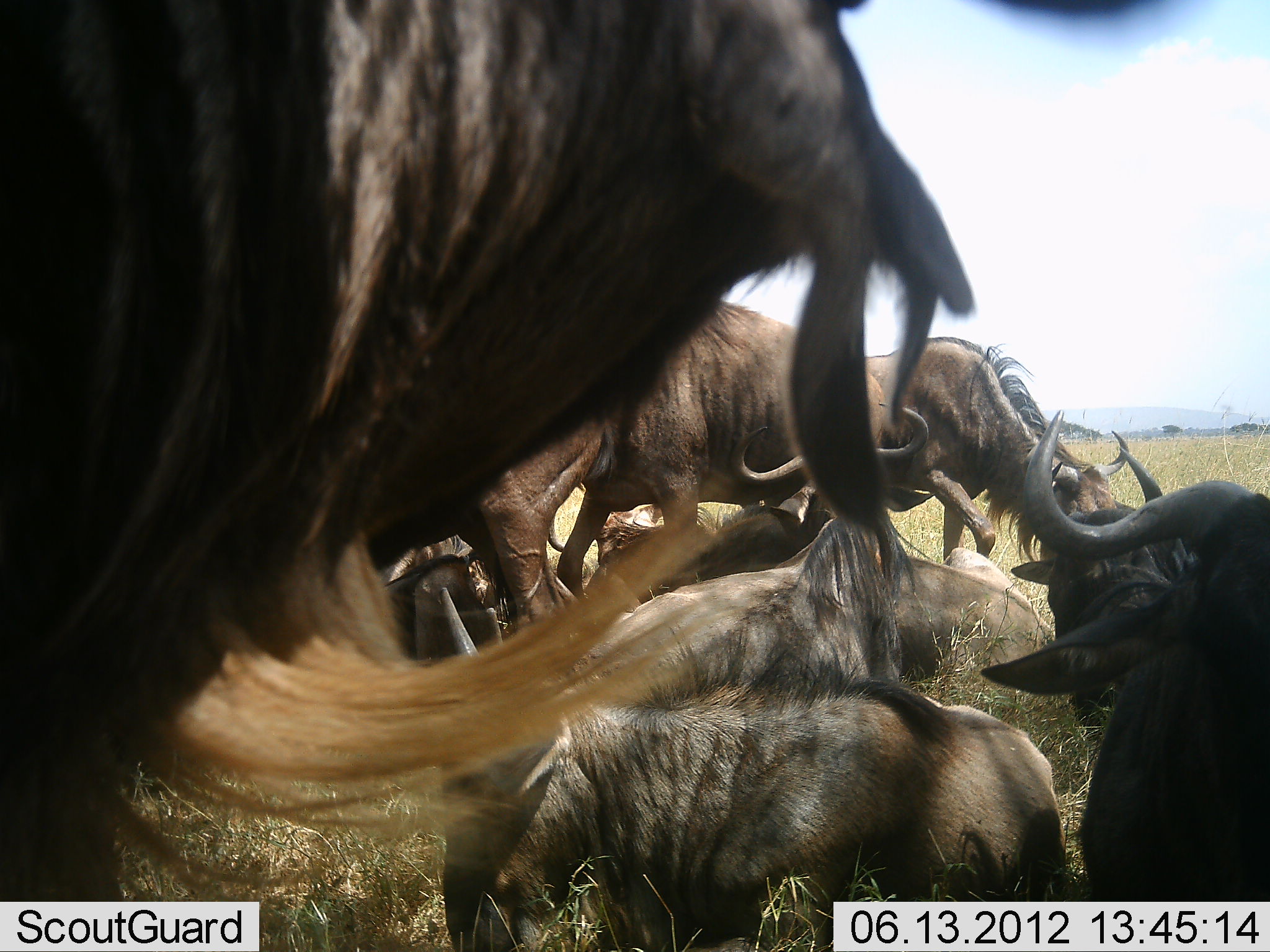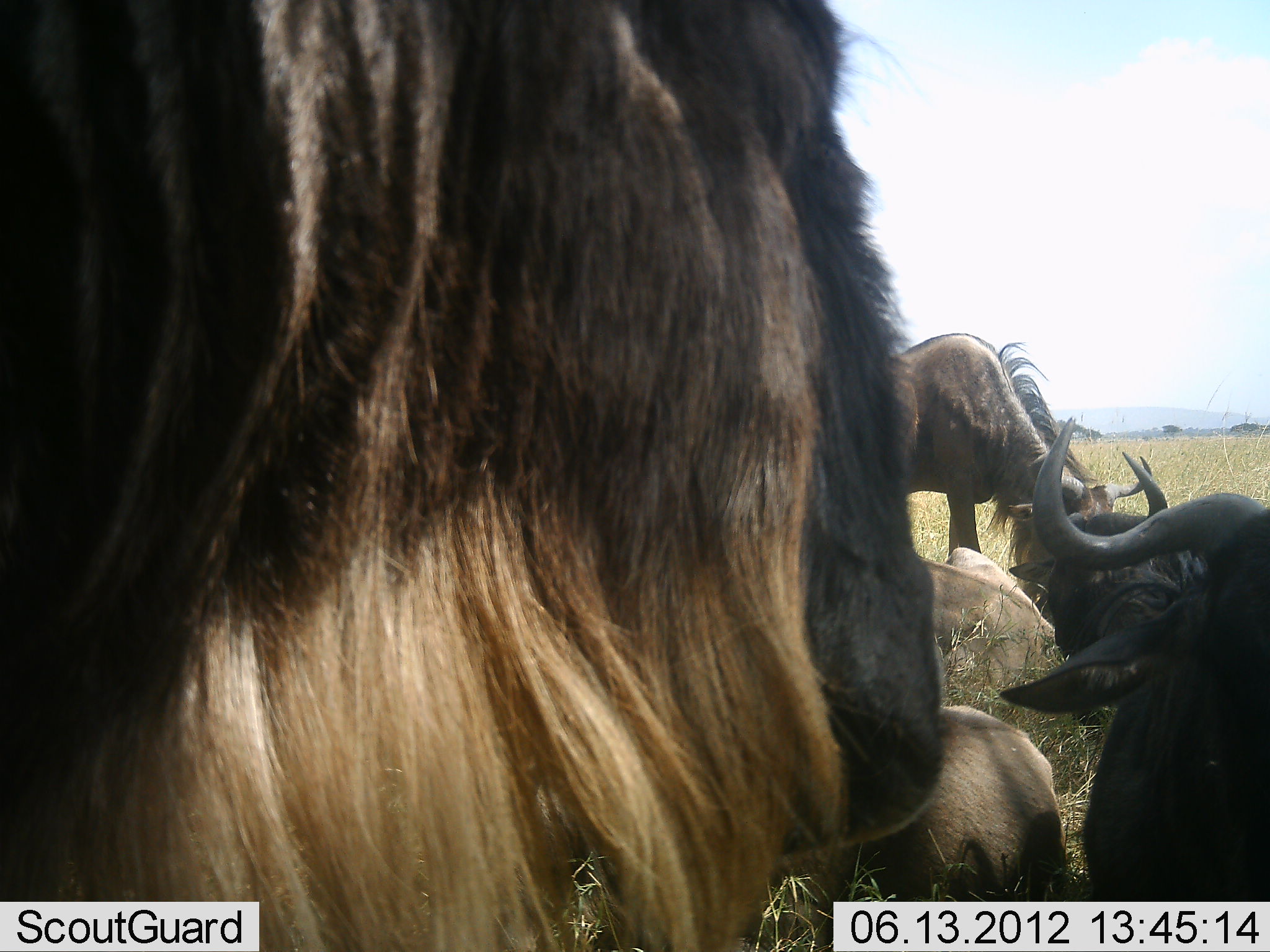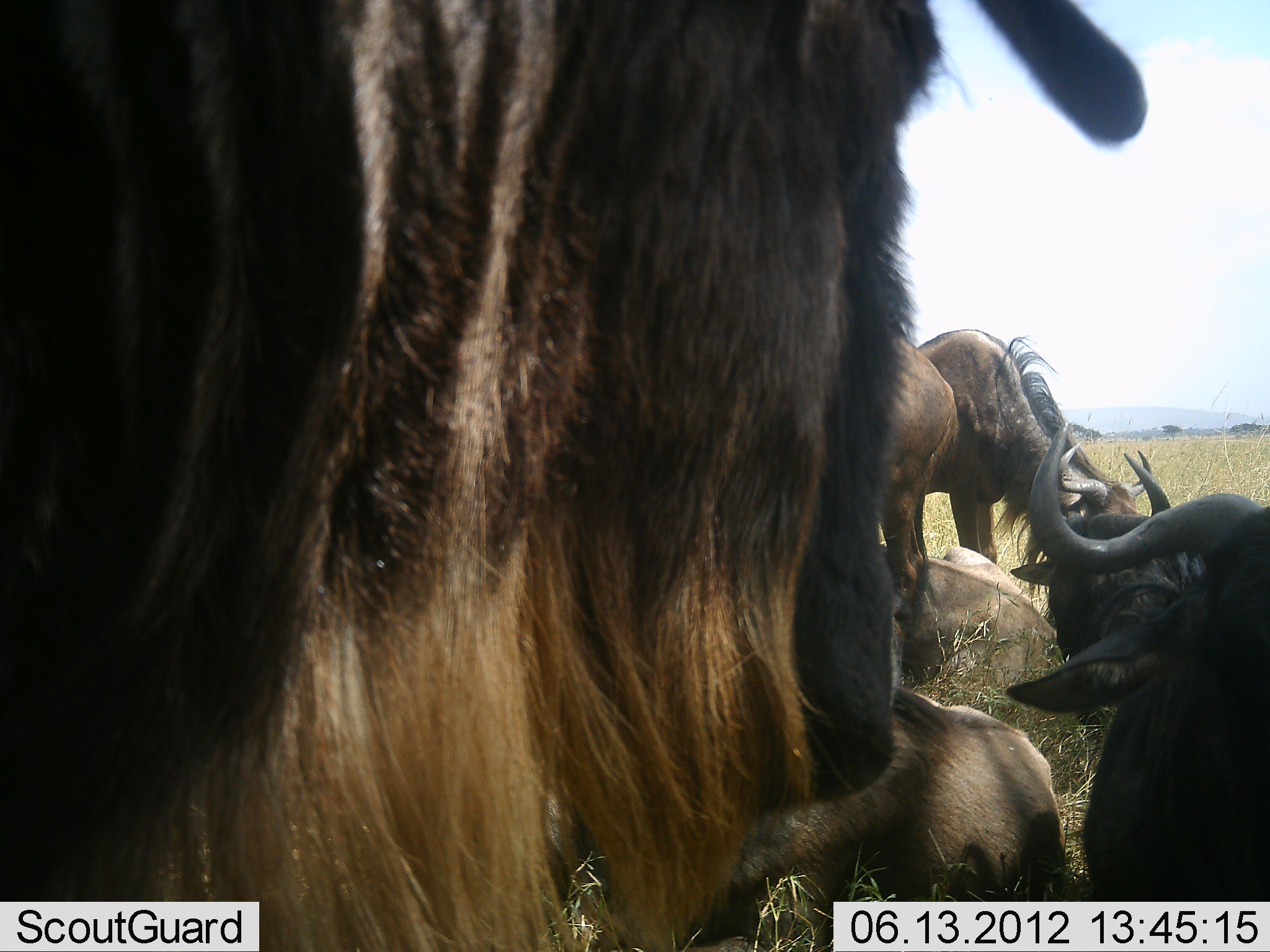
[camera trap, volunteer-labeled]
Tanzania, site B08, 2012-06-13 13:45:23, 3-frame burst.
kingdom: Animalia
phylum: Chordata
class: Mammalia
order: Artiodactyla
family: Bovidae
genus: Connochaetes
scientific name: Connochaetes taurinus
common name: blue wildebeest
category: wildebeest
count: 10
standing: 90%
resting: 90%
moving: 0%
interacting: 30%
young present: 20%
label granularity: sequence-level